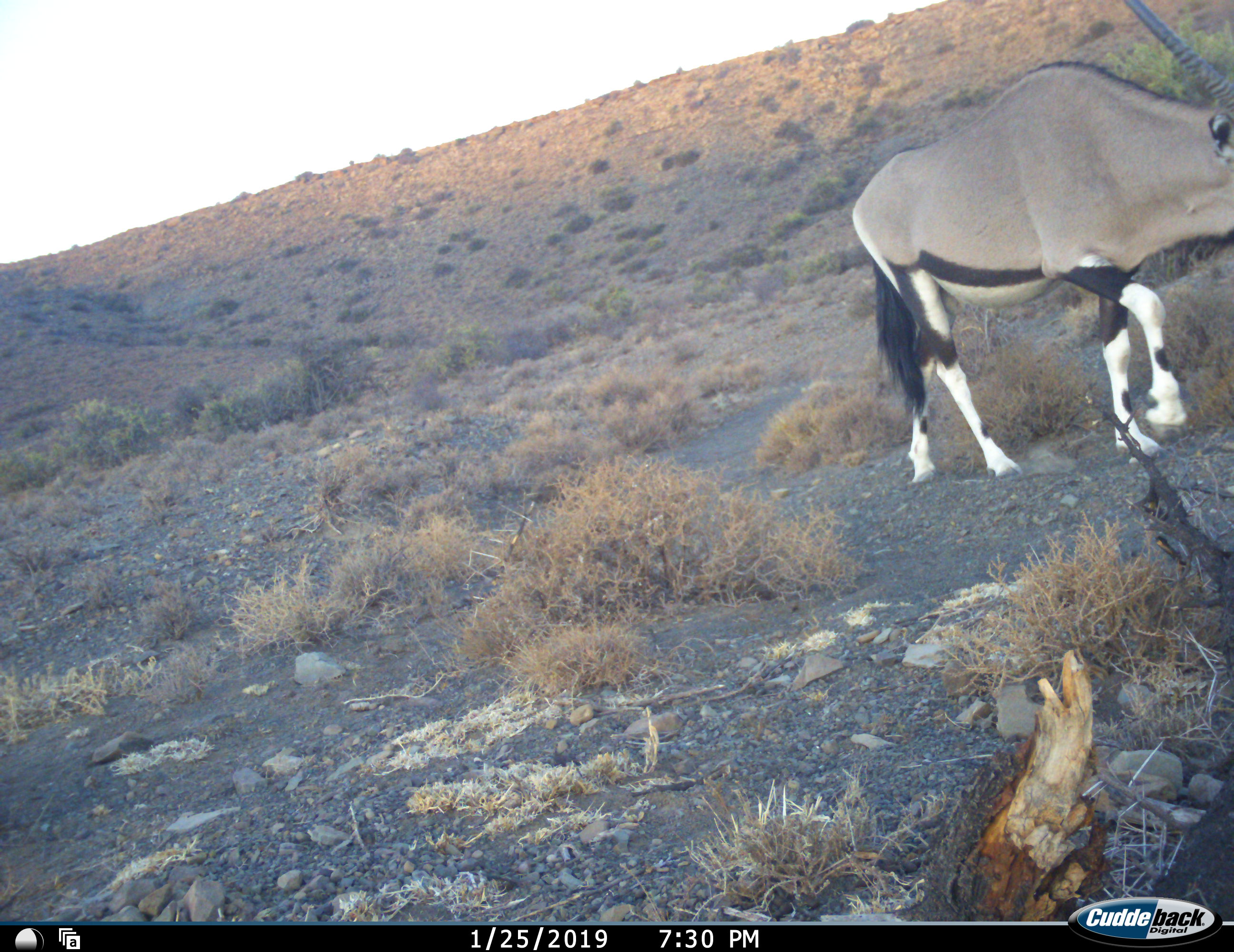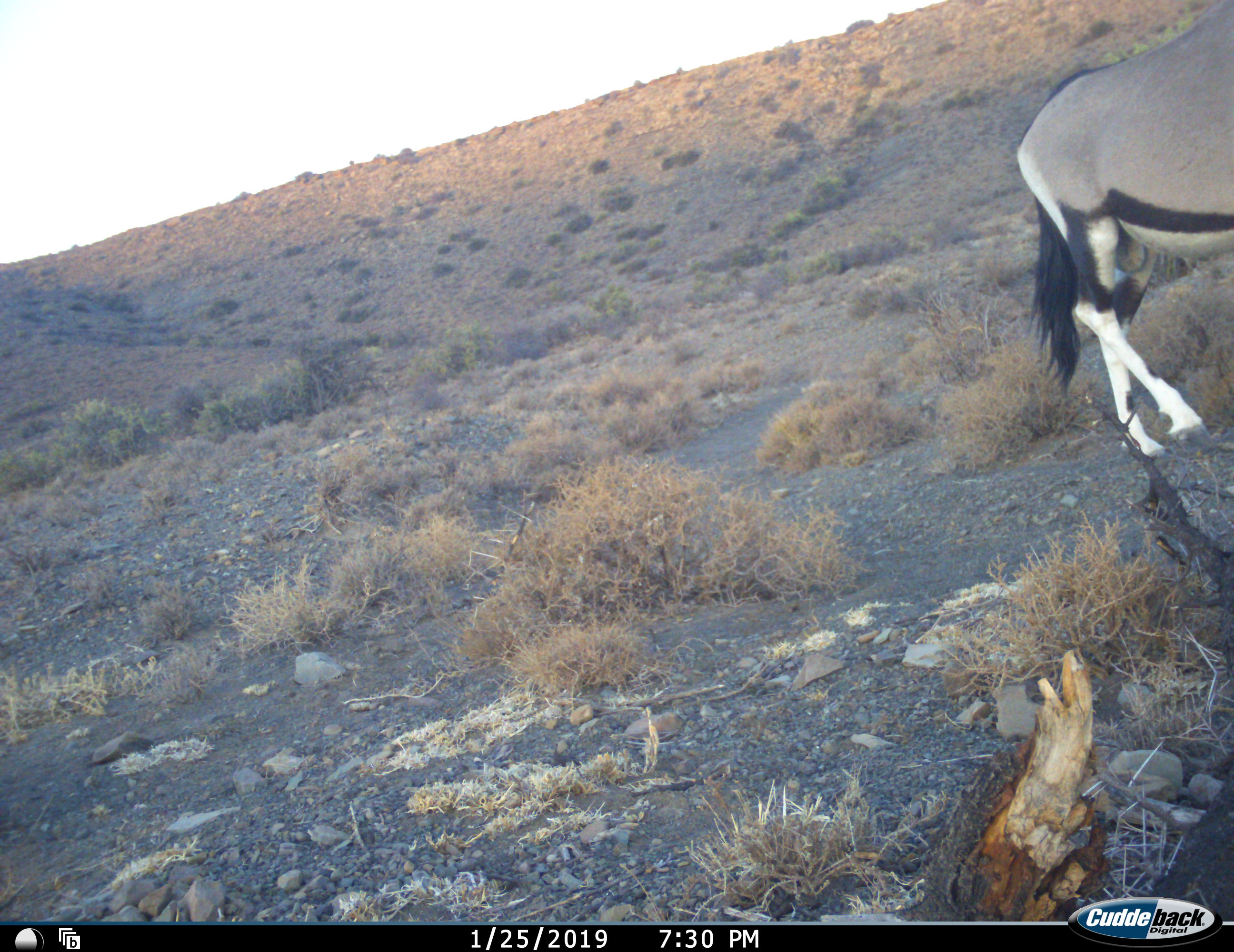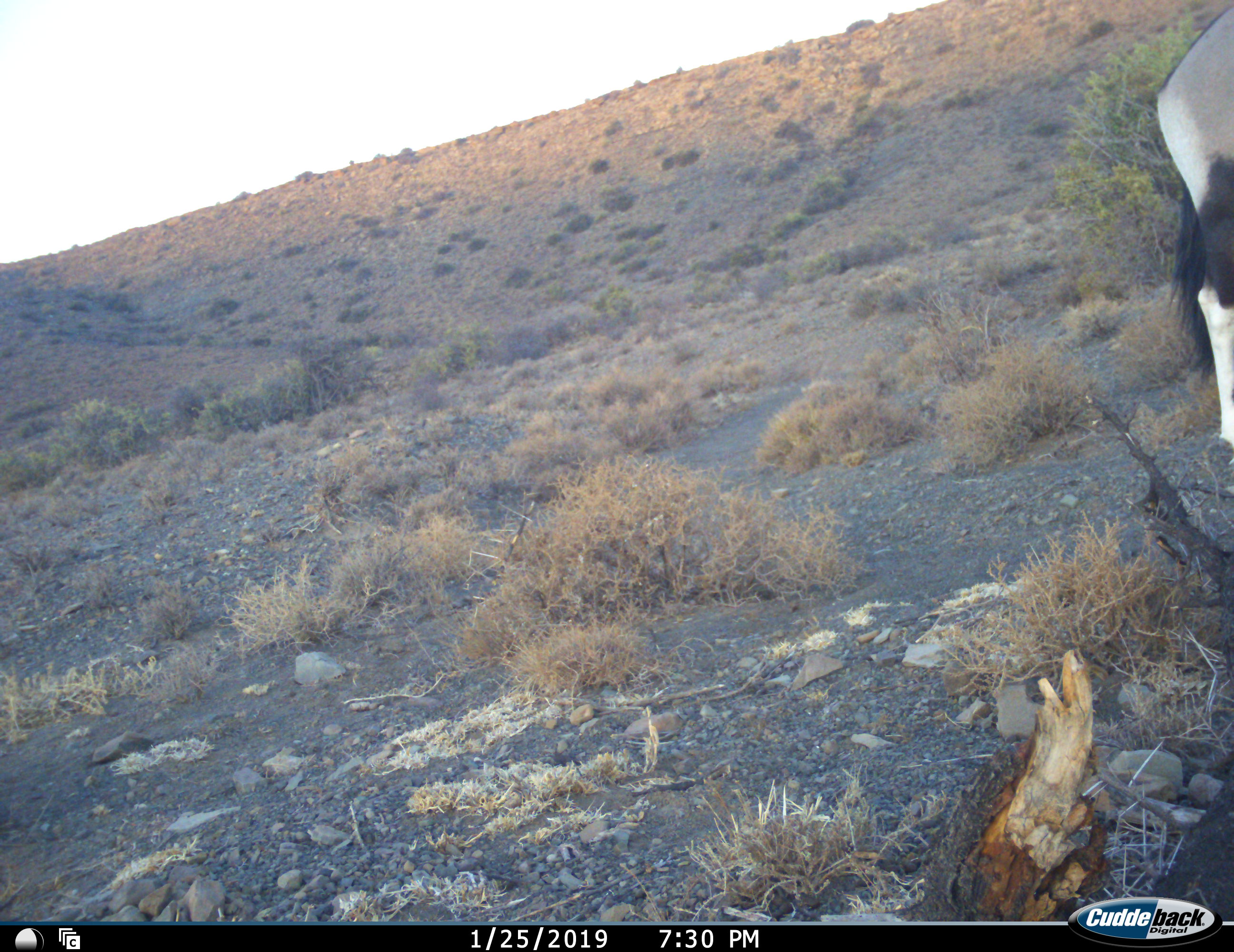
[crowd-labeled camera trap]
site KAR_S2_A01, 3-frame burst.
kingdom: Animalia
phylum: Chordata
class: Mammalia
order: Artiodactyla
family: Bovidae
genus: Oryx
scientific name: Oryx gazella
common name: gemsbok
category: oryx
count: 1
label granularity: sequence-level